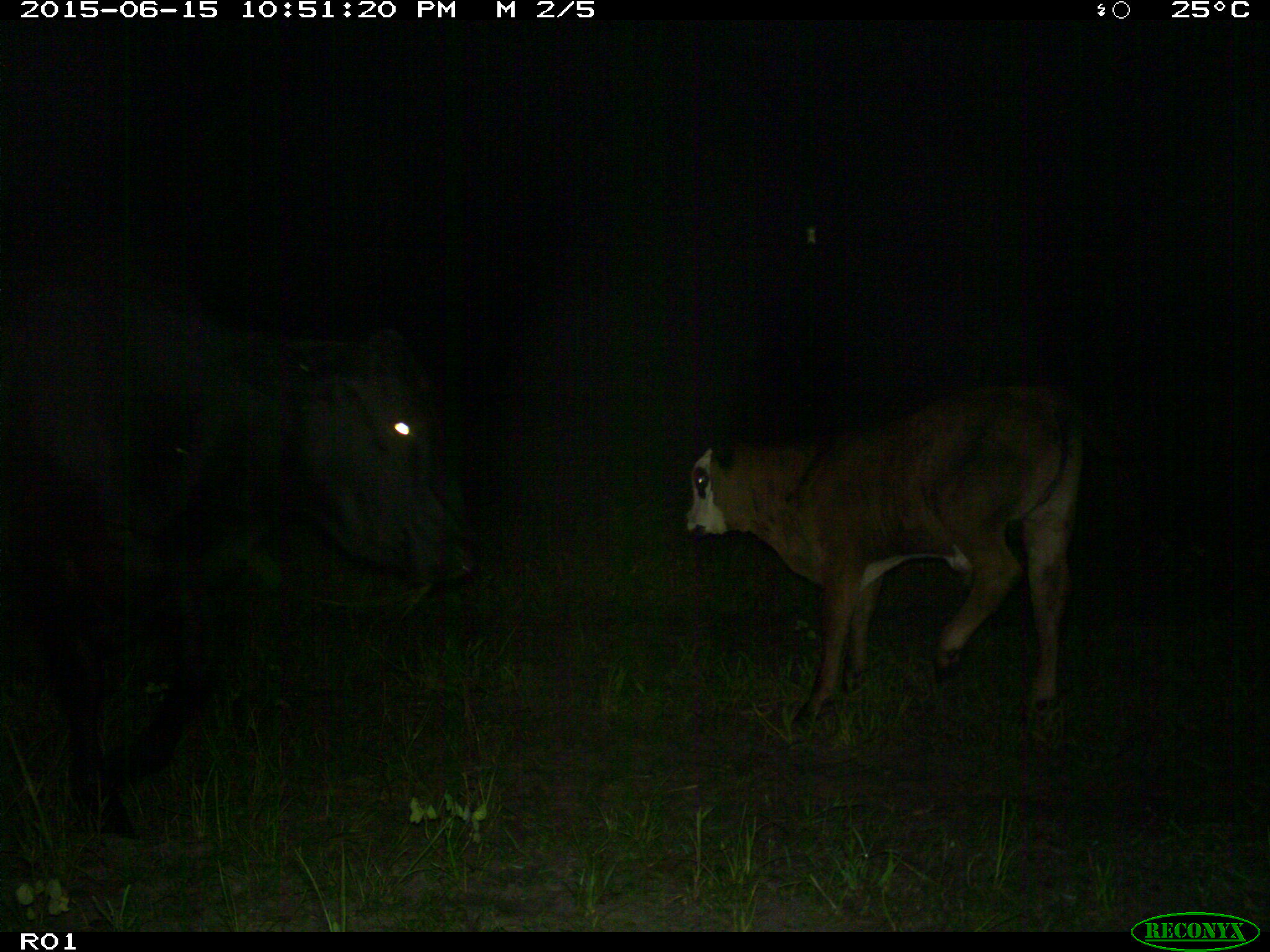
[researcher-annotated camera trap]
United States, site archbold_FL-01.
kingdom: Animalia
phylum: Chordata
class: Mammalia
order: Artiodactyla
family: Bovidae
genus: Bos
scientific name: Bos taurus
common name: domestic cow